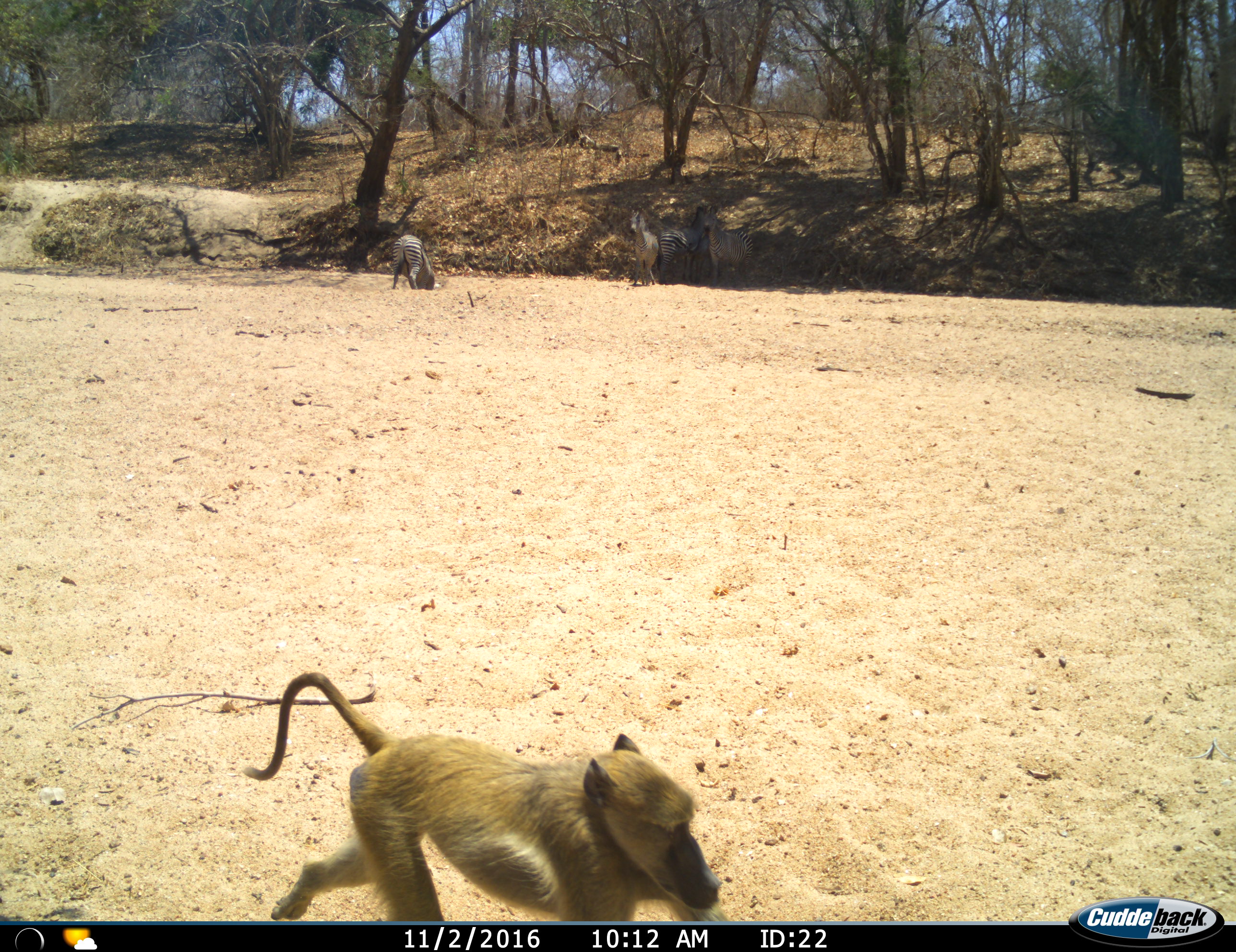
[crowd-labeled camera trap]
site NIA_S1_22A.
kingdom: Animalia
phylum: Chordata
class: Mammalia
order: Primates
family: Cercopithecidae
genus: Papio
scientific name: Papio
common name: baboon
Baboon (Papio), count 1. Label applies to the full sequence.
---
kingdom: Animalia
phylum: Chordata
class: Mammalia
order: Perissodactyla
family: Equidae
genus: Equus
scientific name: Equus quagga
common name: plains zebra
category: zebraplains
Zebraplains (plains zebra) (Equus quagga), count 4. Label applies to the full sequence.